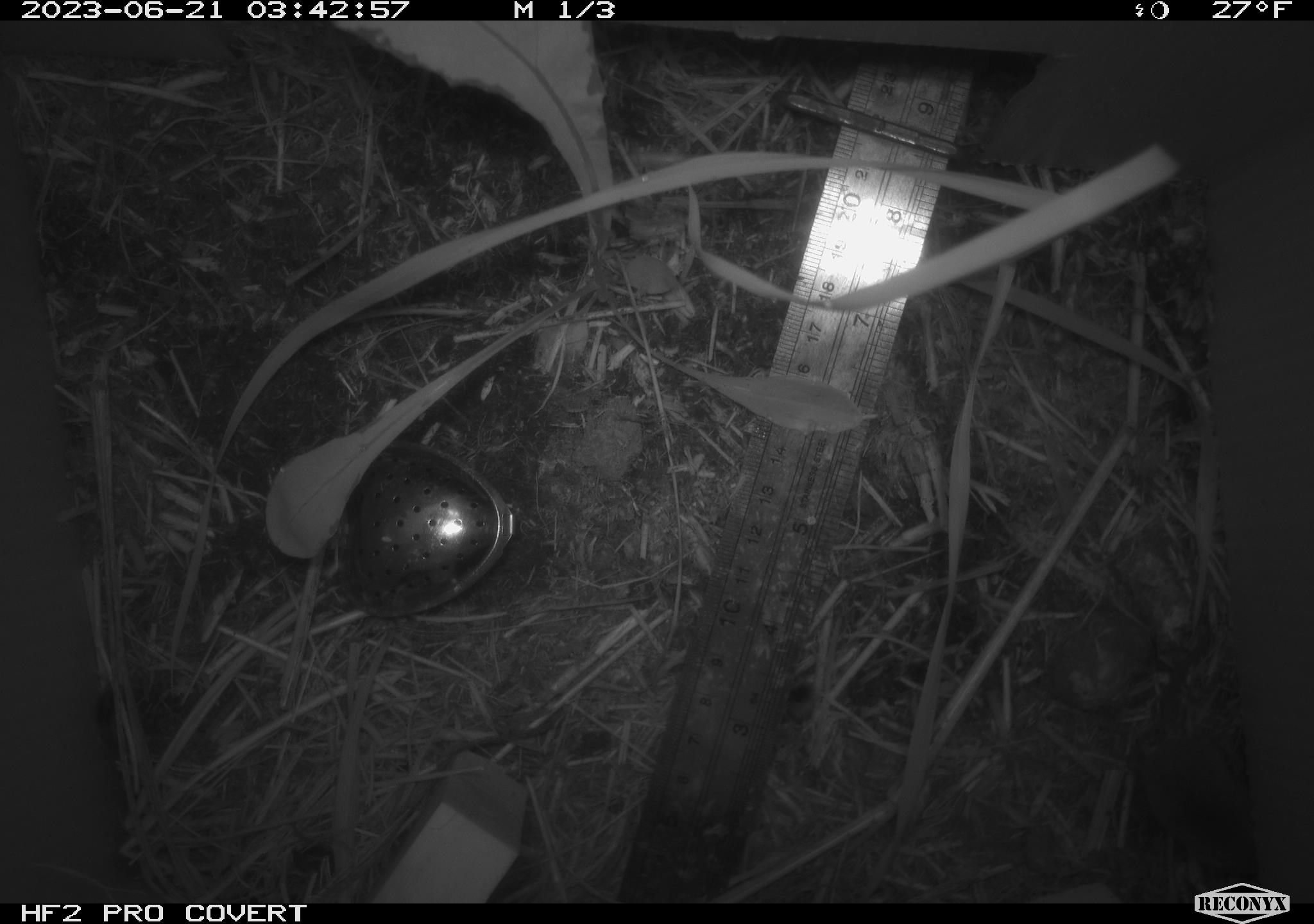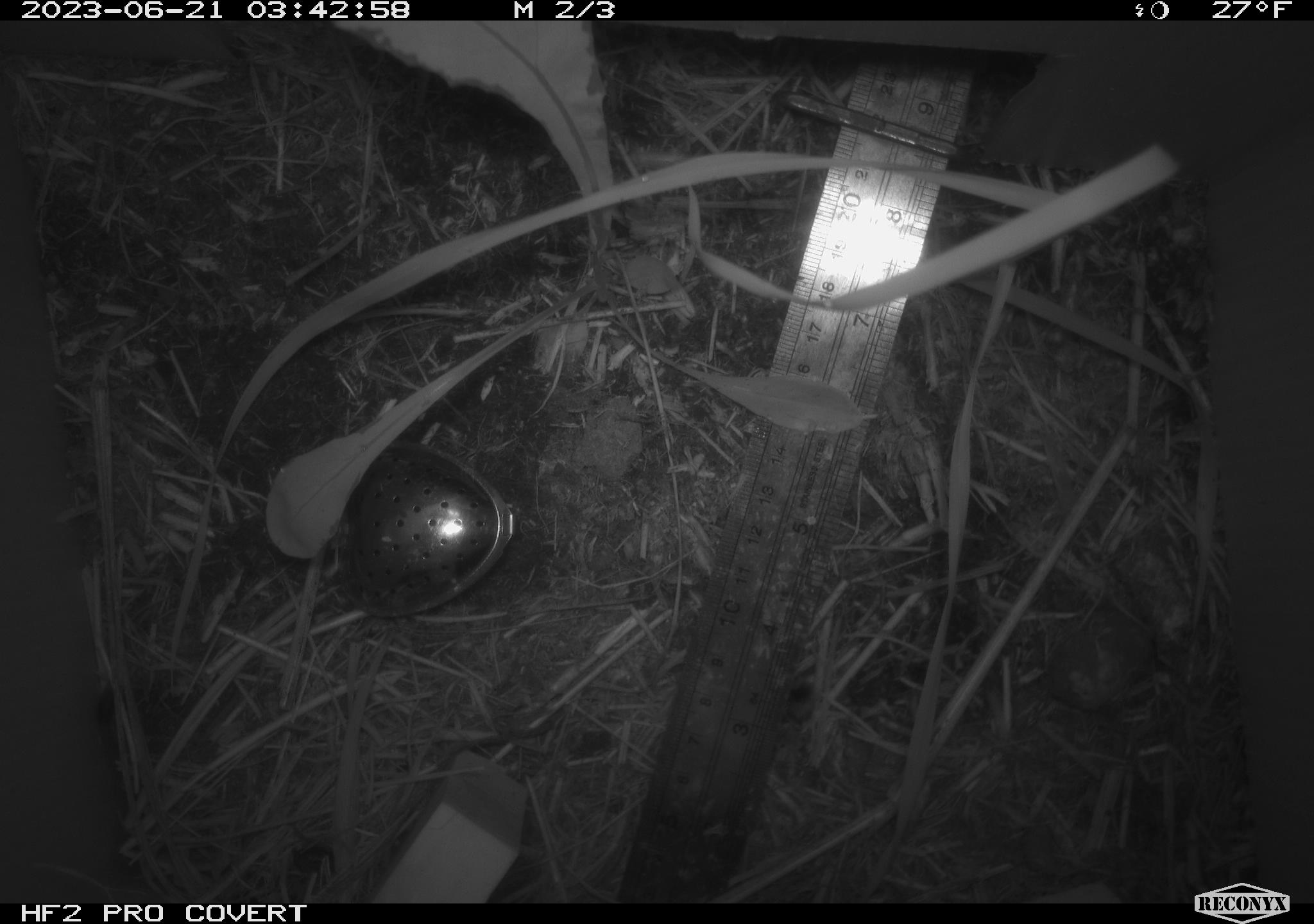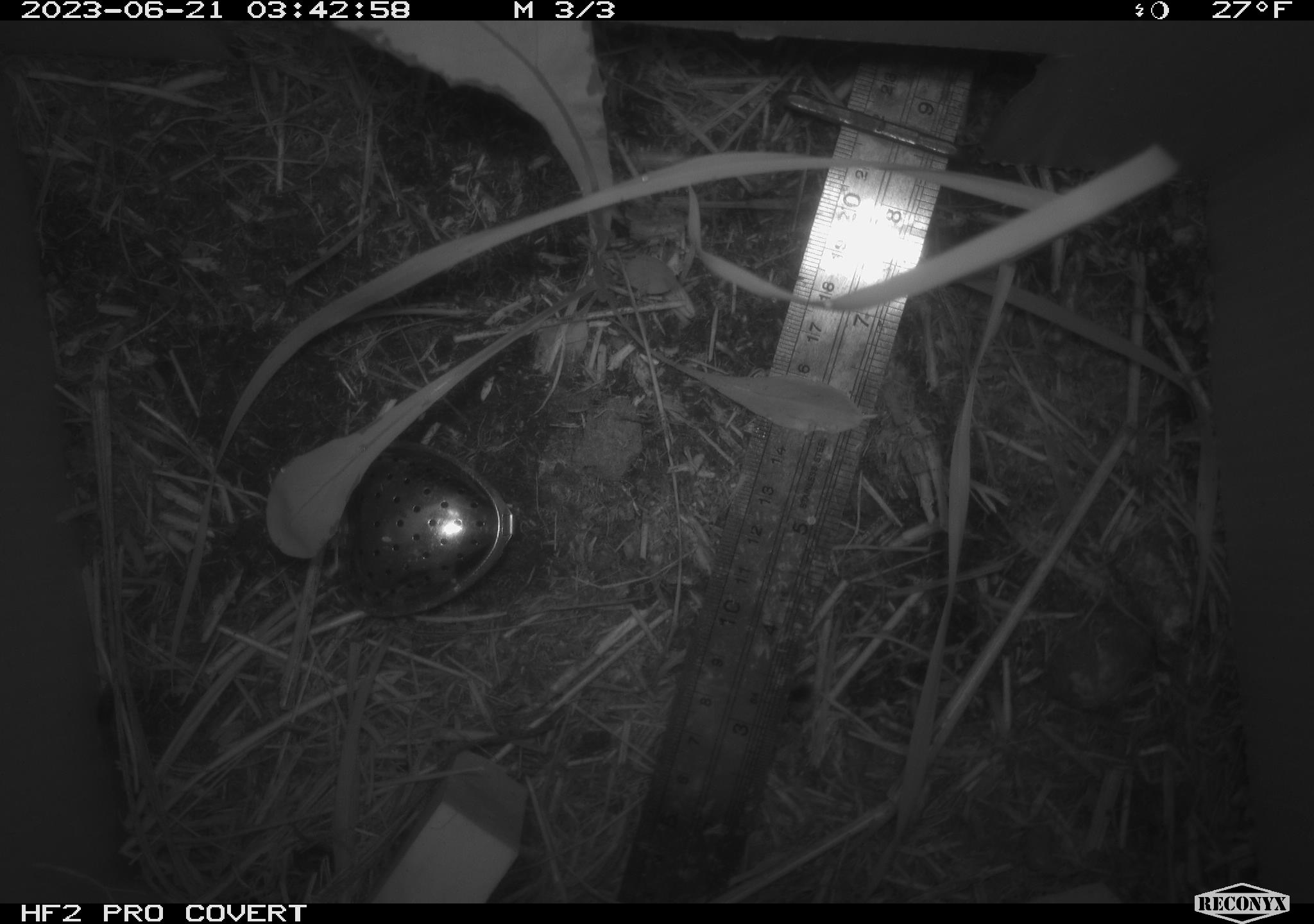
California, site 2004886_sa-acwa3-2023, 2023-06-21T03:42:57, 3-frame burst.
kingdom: Animalia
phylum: Chordata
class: Mammalia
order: Eulipotyphla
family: Soricidae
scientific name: Soricidae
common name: shrews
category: soricidae family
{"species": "soricidae family (shrews) (Soricidae)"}